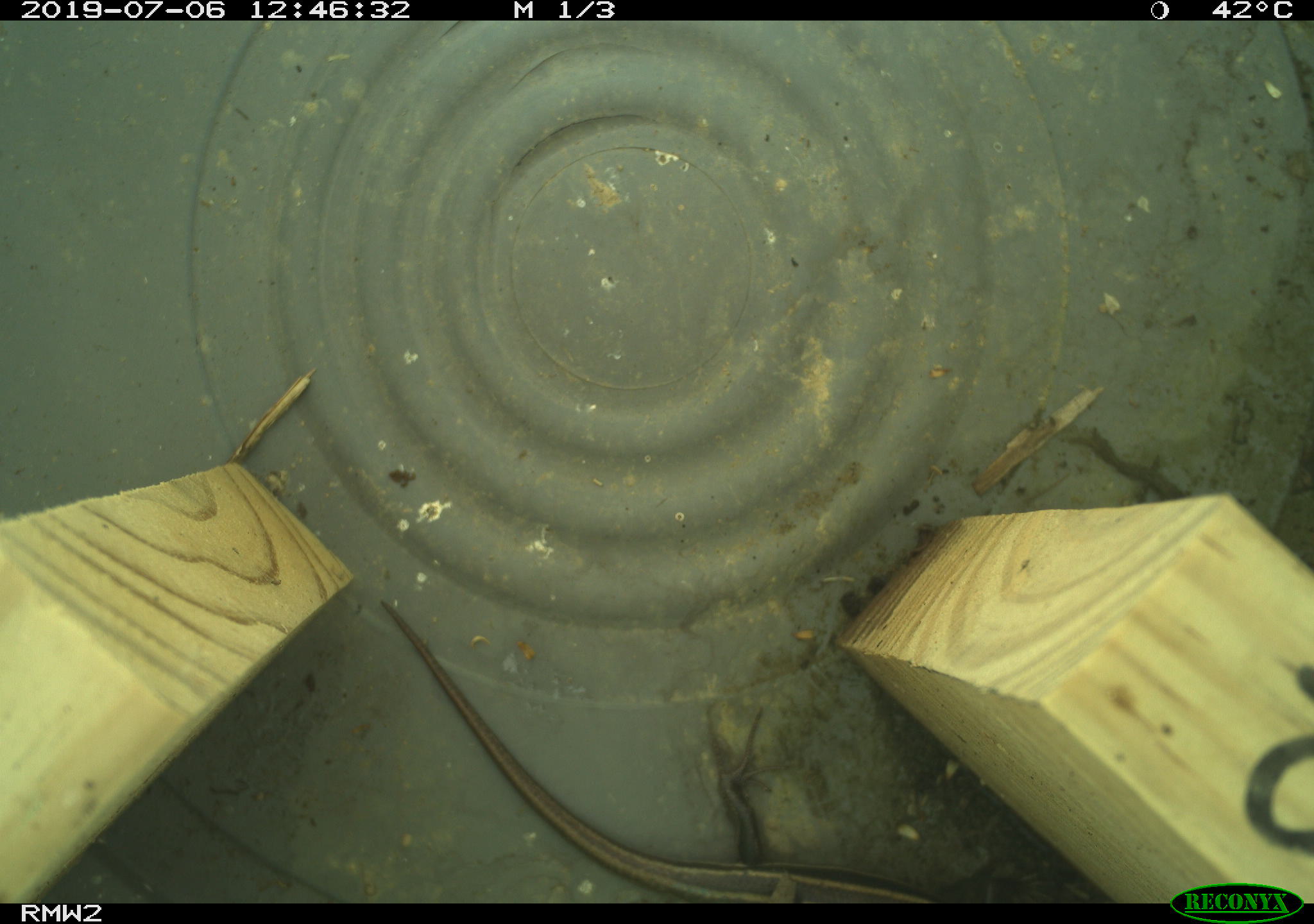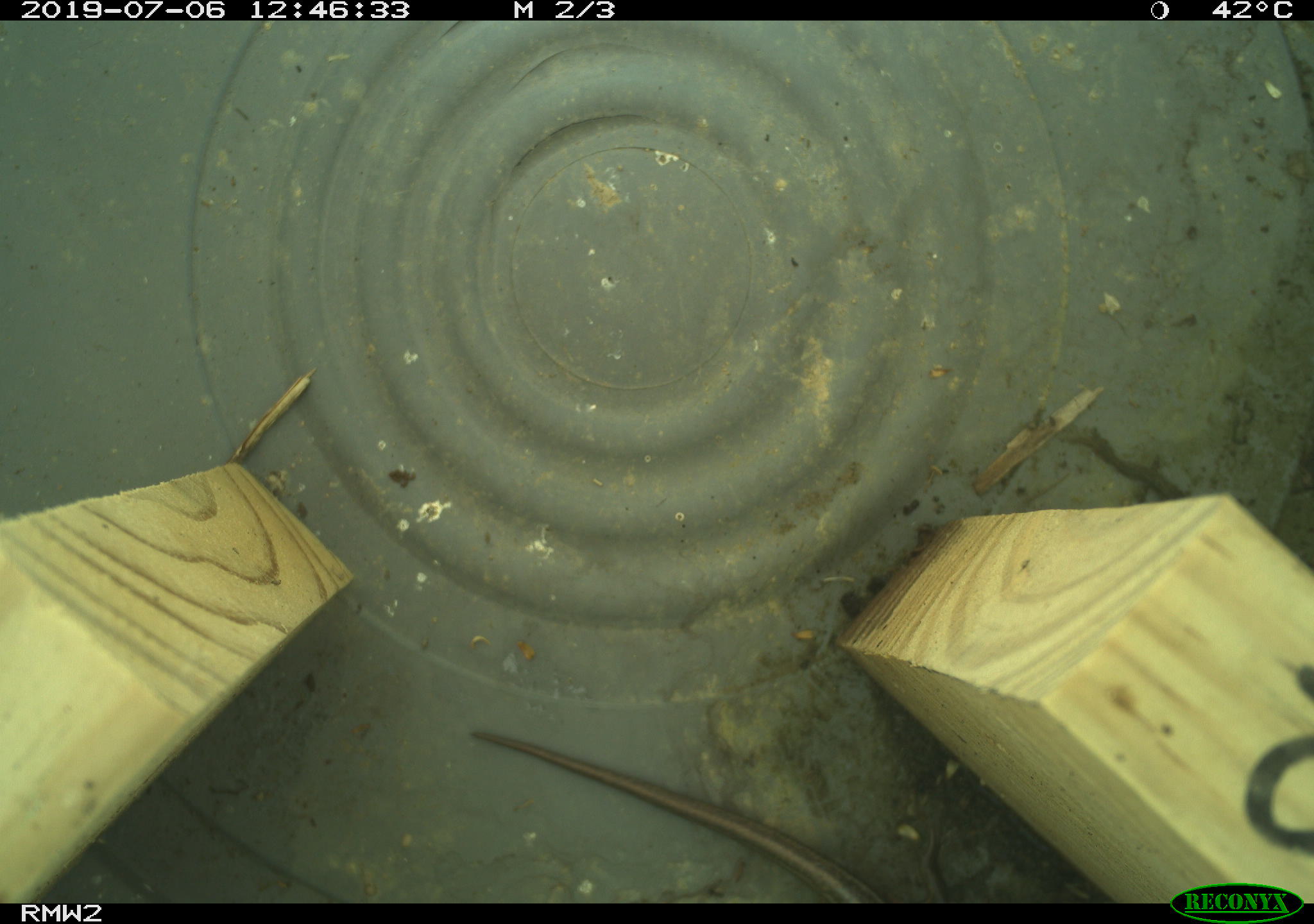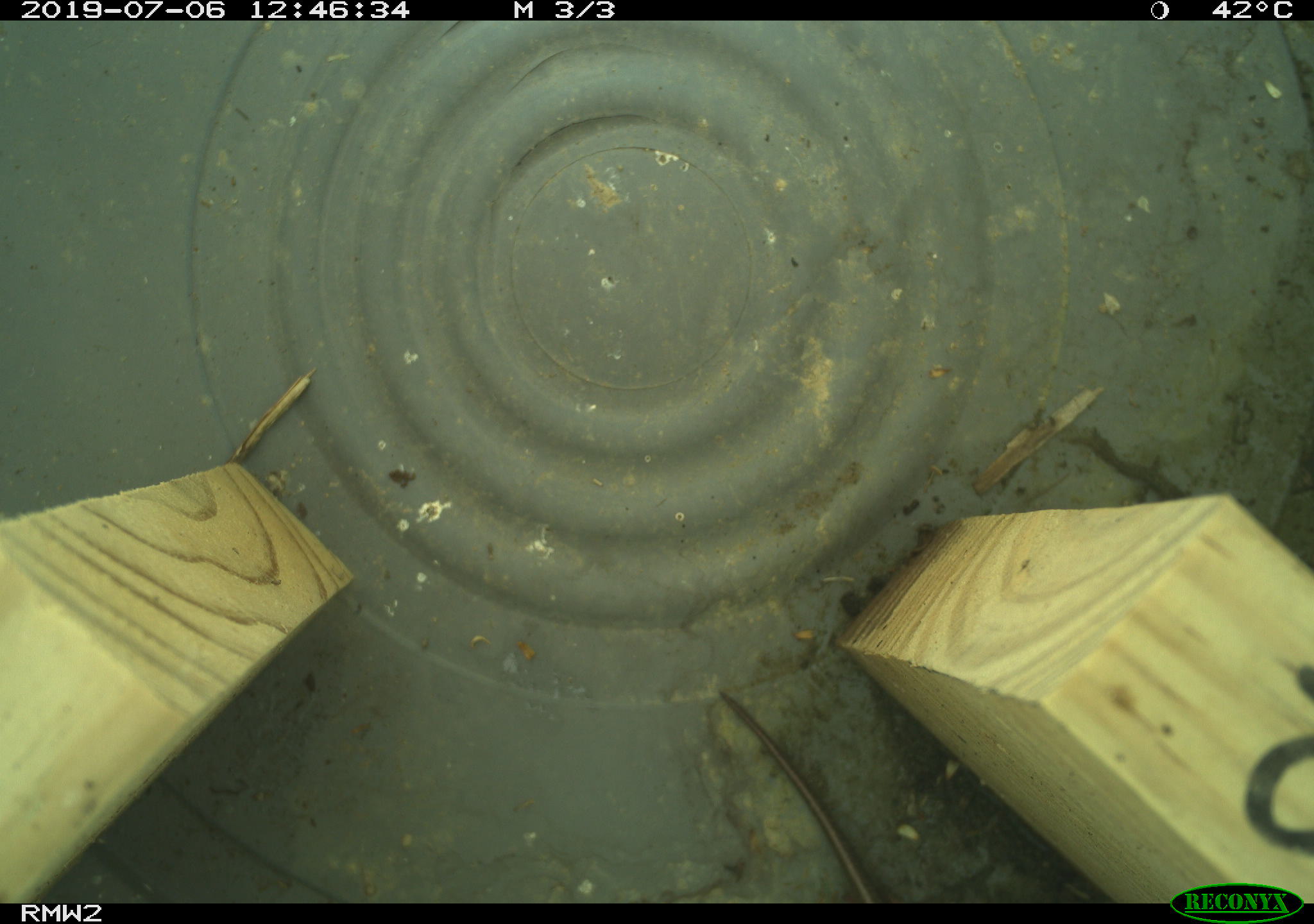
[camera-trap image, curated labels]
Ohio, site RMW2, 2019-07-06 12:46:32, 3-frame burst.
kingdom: Animalia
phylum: Chordata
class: Reptilia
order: Squamata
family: Scincidae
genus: Plestiodon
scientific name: Plestiodon fasciatus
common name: common five-lined skink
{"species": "common five-lined skink (Plestiodon fasciatus)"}